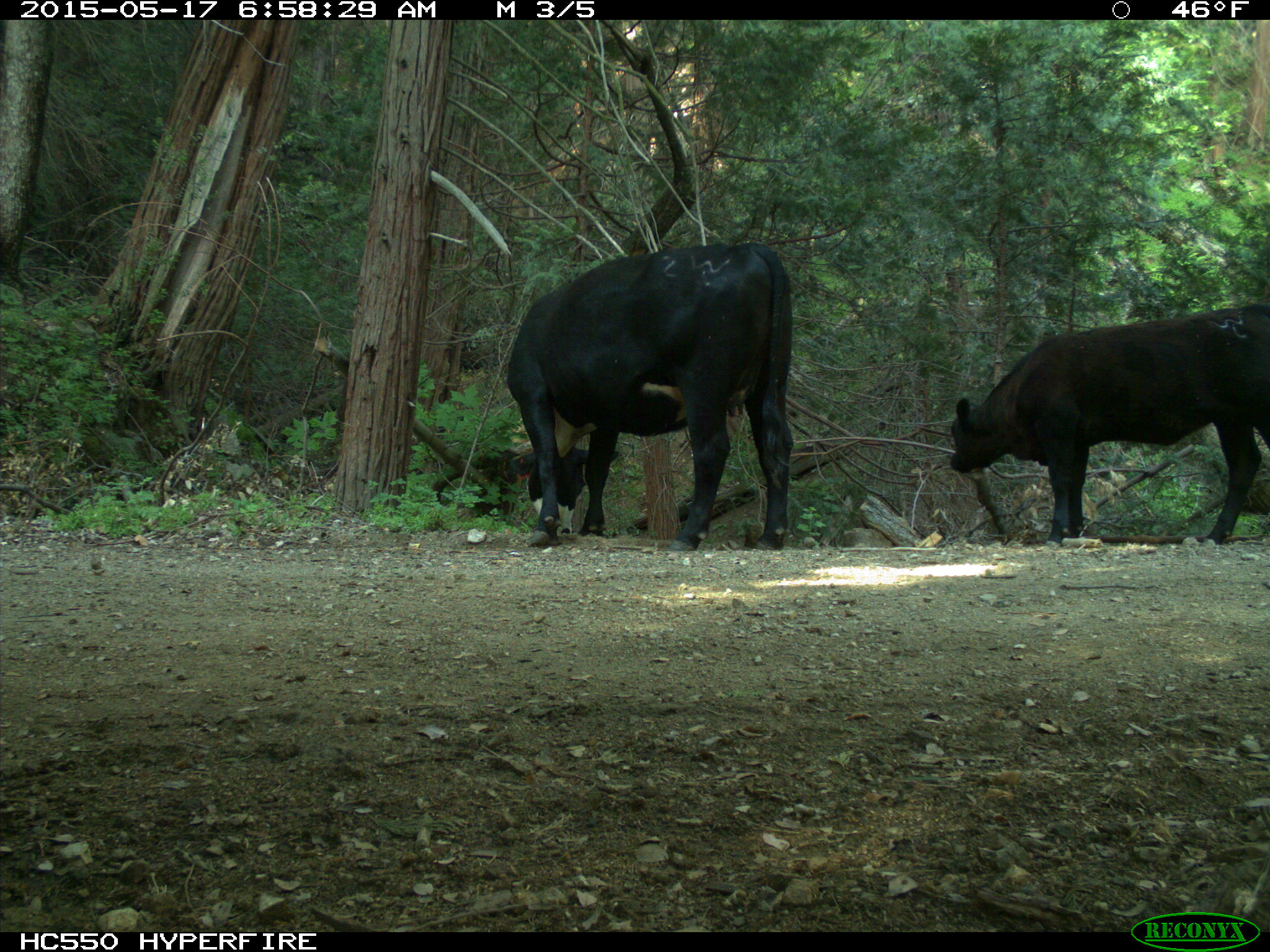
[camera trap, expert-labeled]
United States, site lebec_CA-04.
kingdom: Animalia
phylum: Chordata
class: Mammalia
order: Artiodactyla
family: Bovidae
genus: Bos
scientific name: Bos taurus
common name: domestic cow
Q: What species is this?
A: Bos taurus (domestic cow).